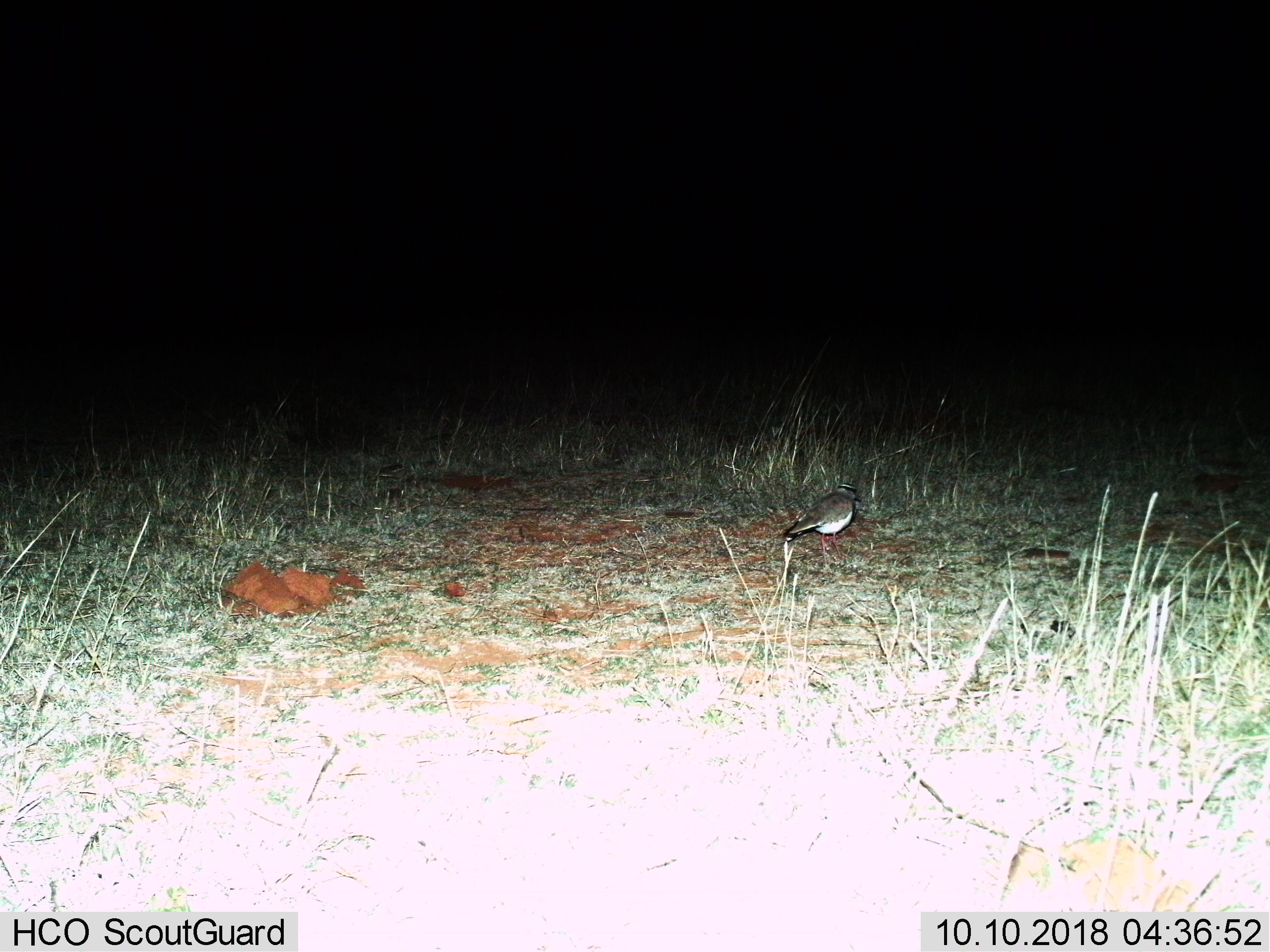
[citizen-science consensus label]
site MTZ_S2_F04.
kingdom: Animalia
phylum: Chordata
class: Aves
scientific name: Aves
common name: bird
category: birdother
Birdother (bird) (Aves), count 1. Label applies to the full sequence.